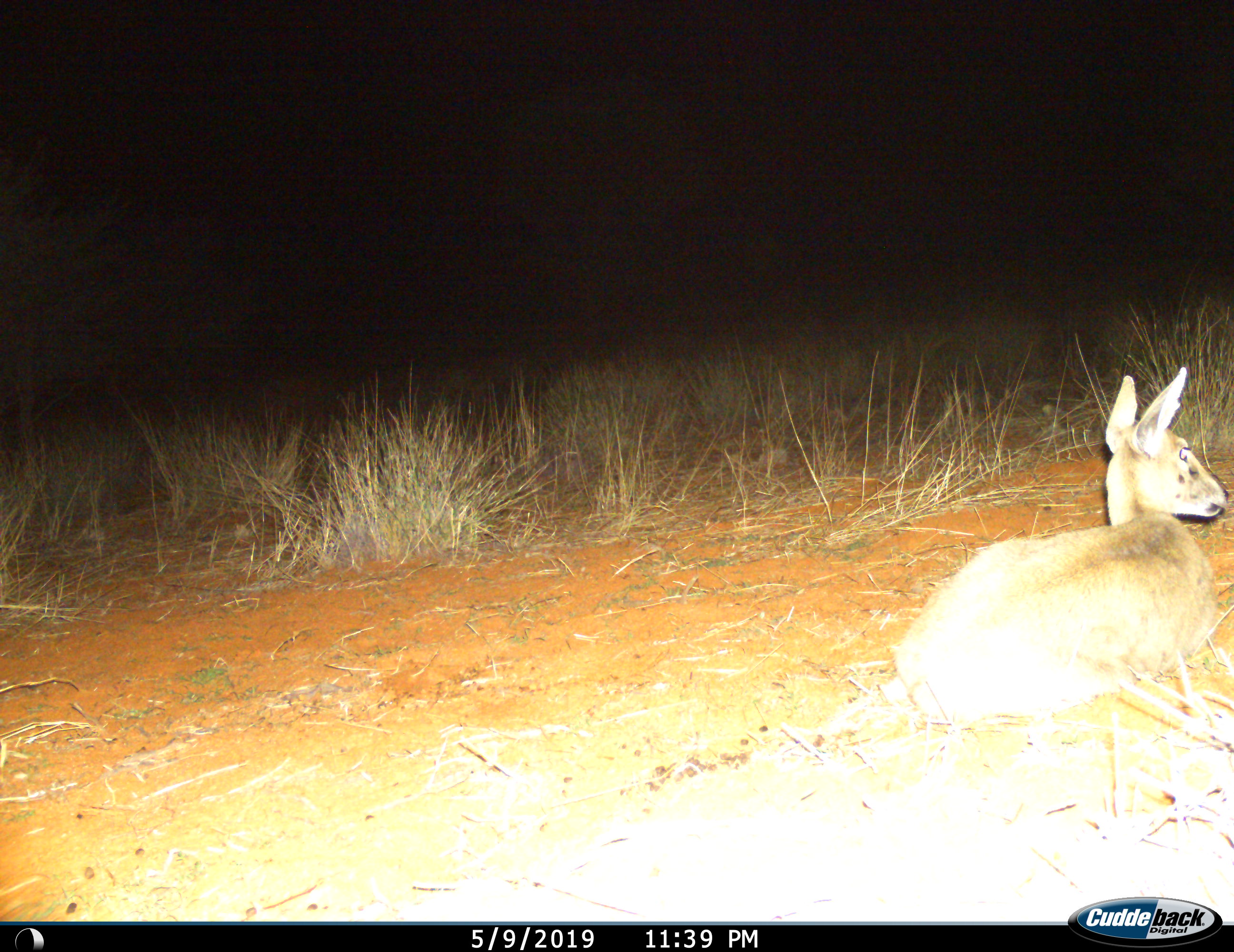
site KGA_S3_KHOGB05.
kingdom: Animalia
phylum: Chordata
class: Mammalia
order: Artiodactyla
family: Bovidae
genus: Sylvicapra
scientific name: Sylvicapra grimmia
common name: common duiker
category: duikercommongrey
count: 1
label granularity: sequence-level